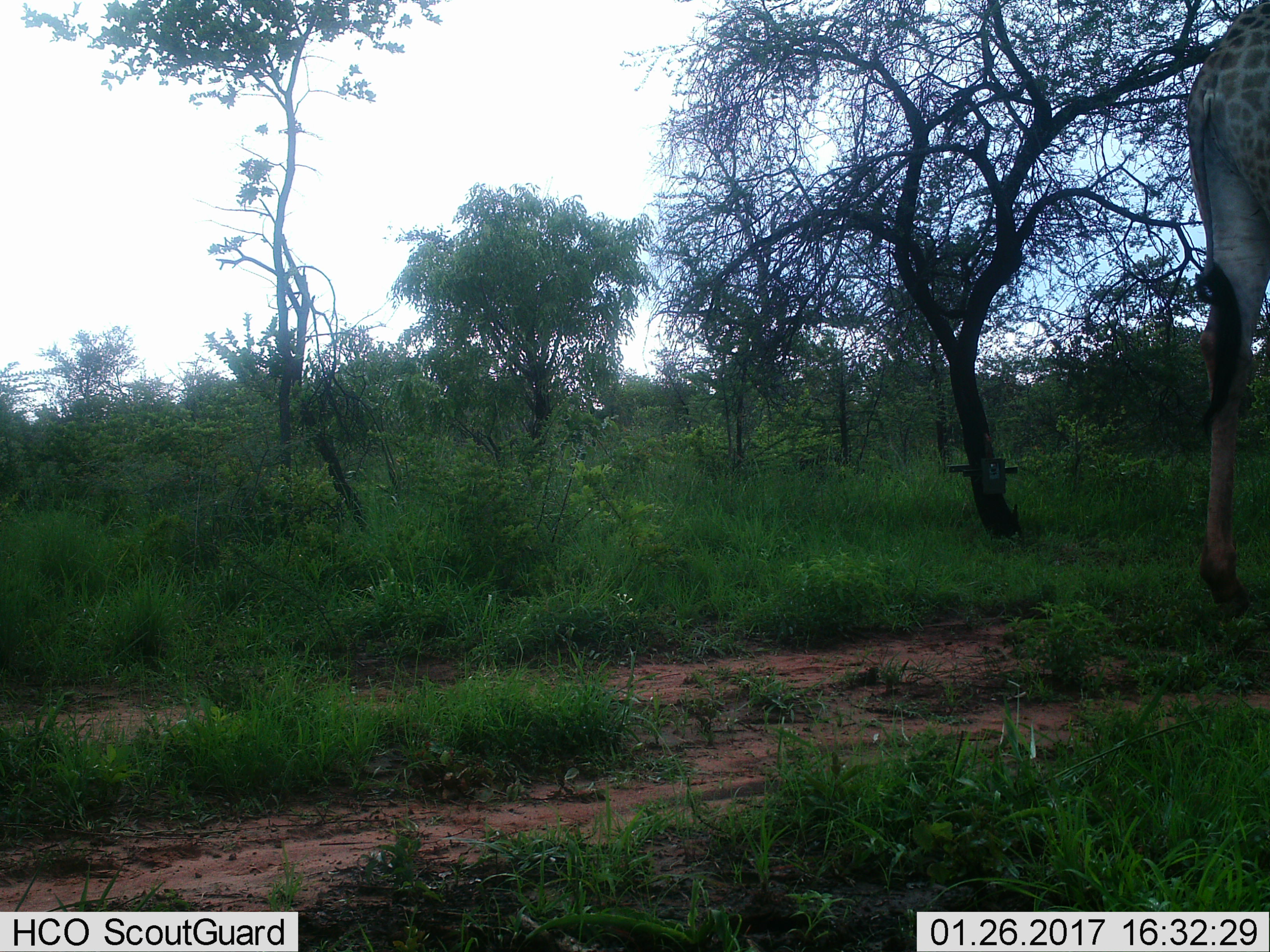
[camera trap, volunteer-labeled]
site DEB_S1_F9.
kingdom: Animalia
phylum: Chordata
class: Mammalia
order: Artiodactyla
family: Giraffidae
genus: Giraffa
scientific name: Giraffa camelopardalis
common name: giraffe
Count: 1.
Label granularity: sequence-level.